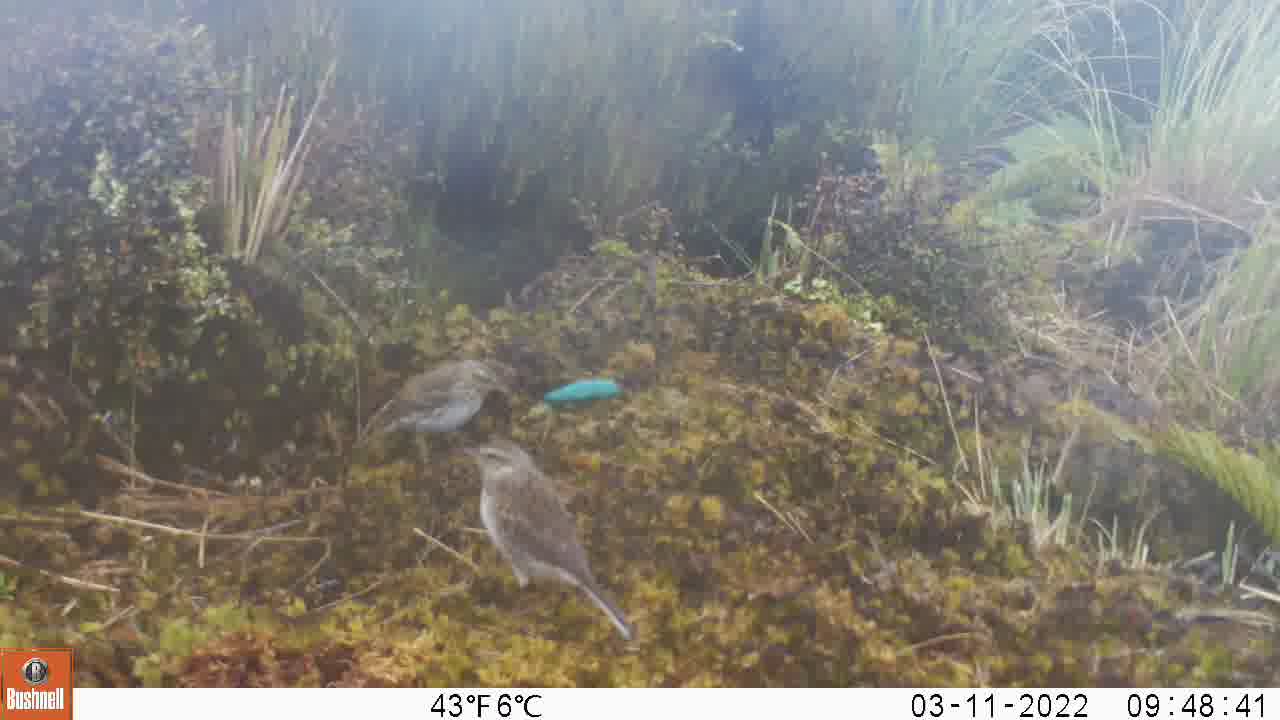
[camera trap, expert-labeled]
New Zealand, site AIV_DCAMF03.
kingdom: Animalia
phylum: Chordata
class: Aves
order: Passeriformes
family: Motacillidae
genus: Anthus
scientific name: Anthus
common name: pipit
Pipit (Anthus).